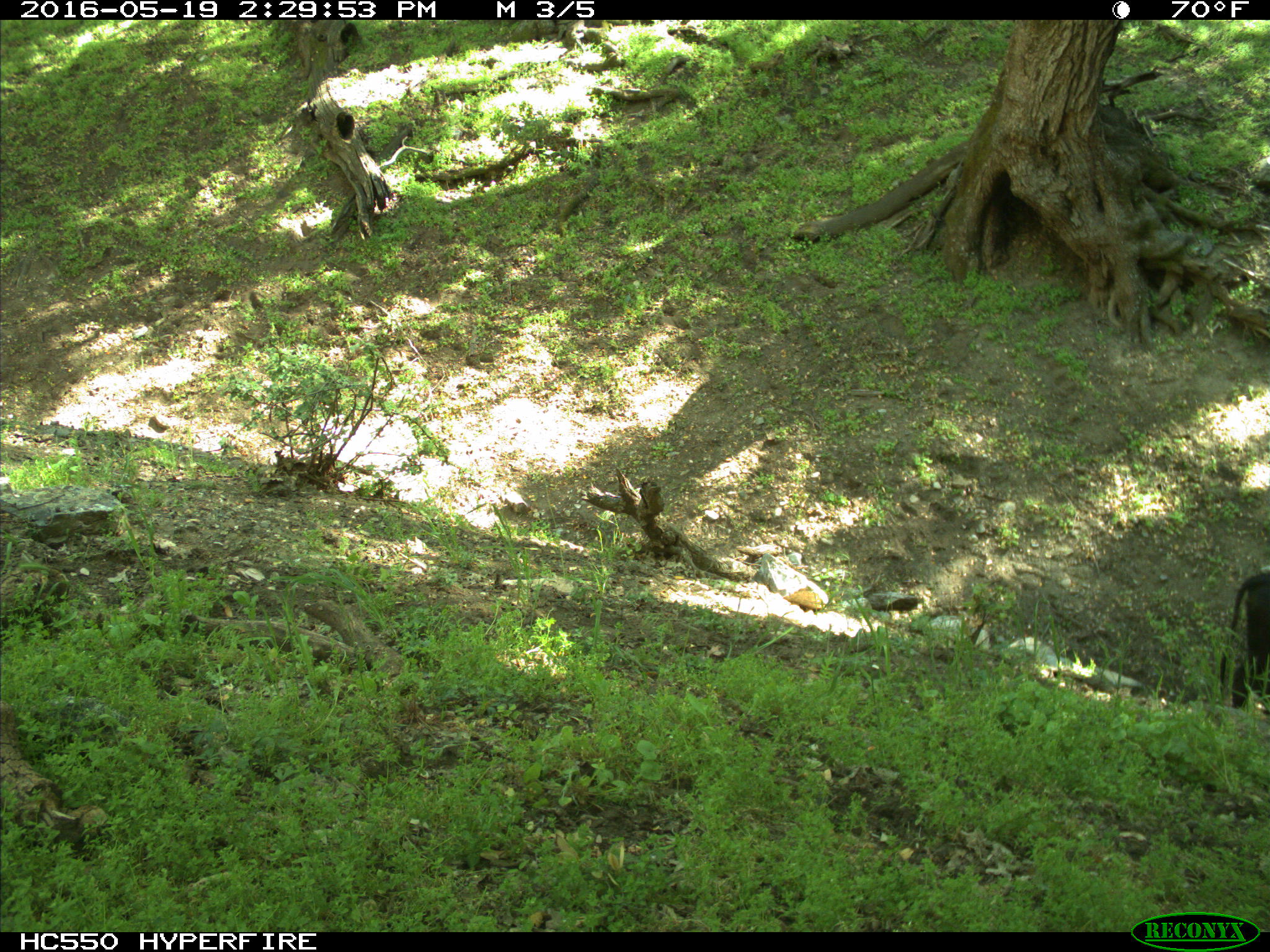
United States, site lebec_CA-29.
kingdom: Animalia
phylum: Chordata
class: Mammalia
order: Artiodactyla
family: Bovidae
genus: Bos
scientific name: Bos taurus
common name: domestic cow